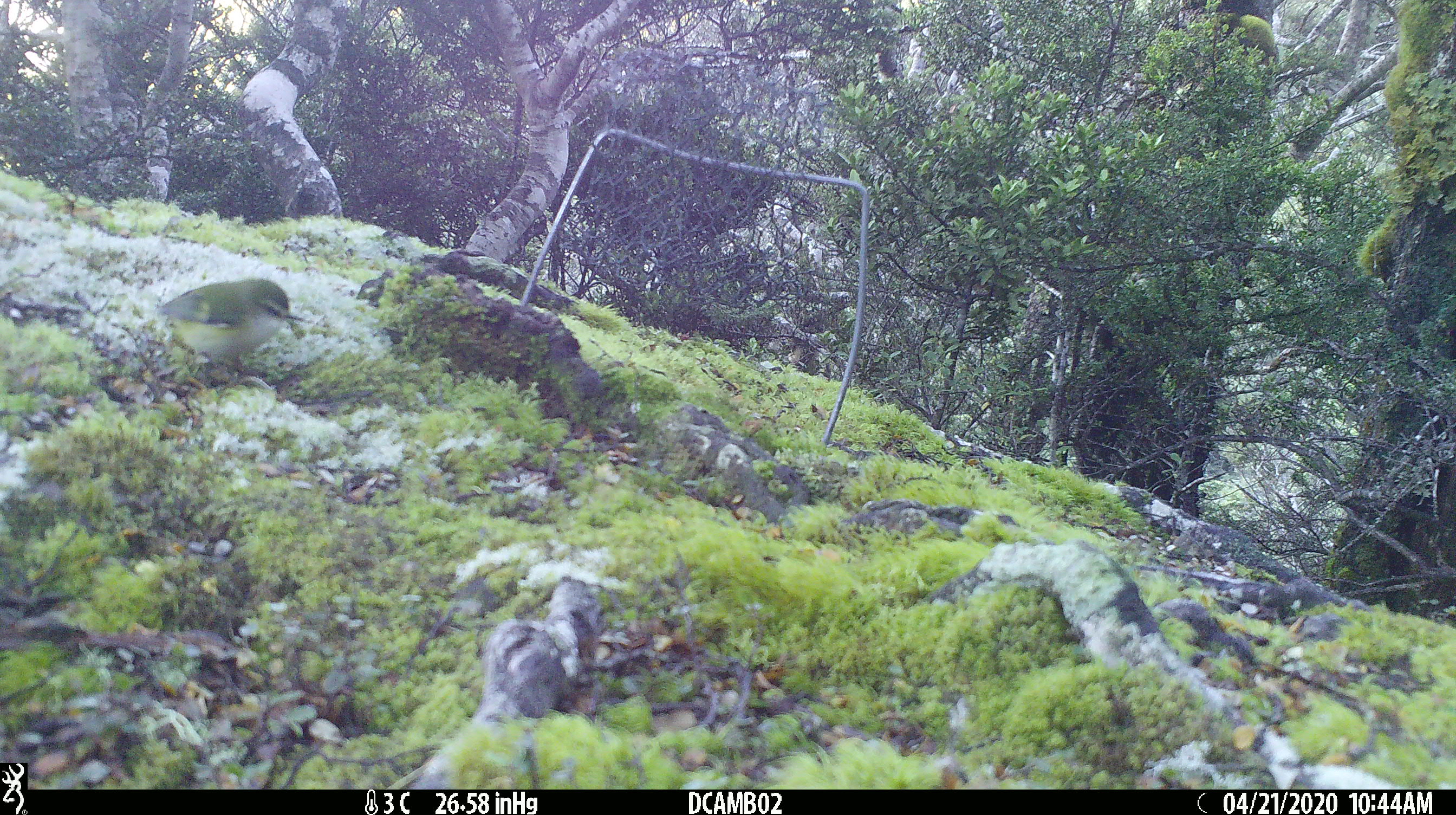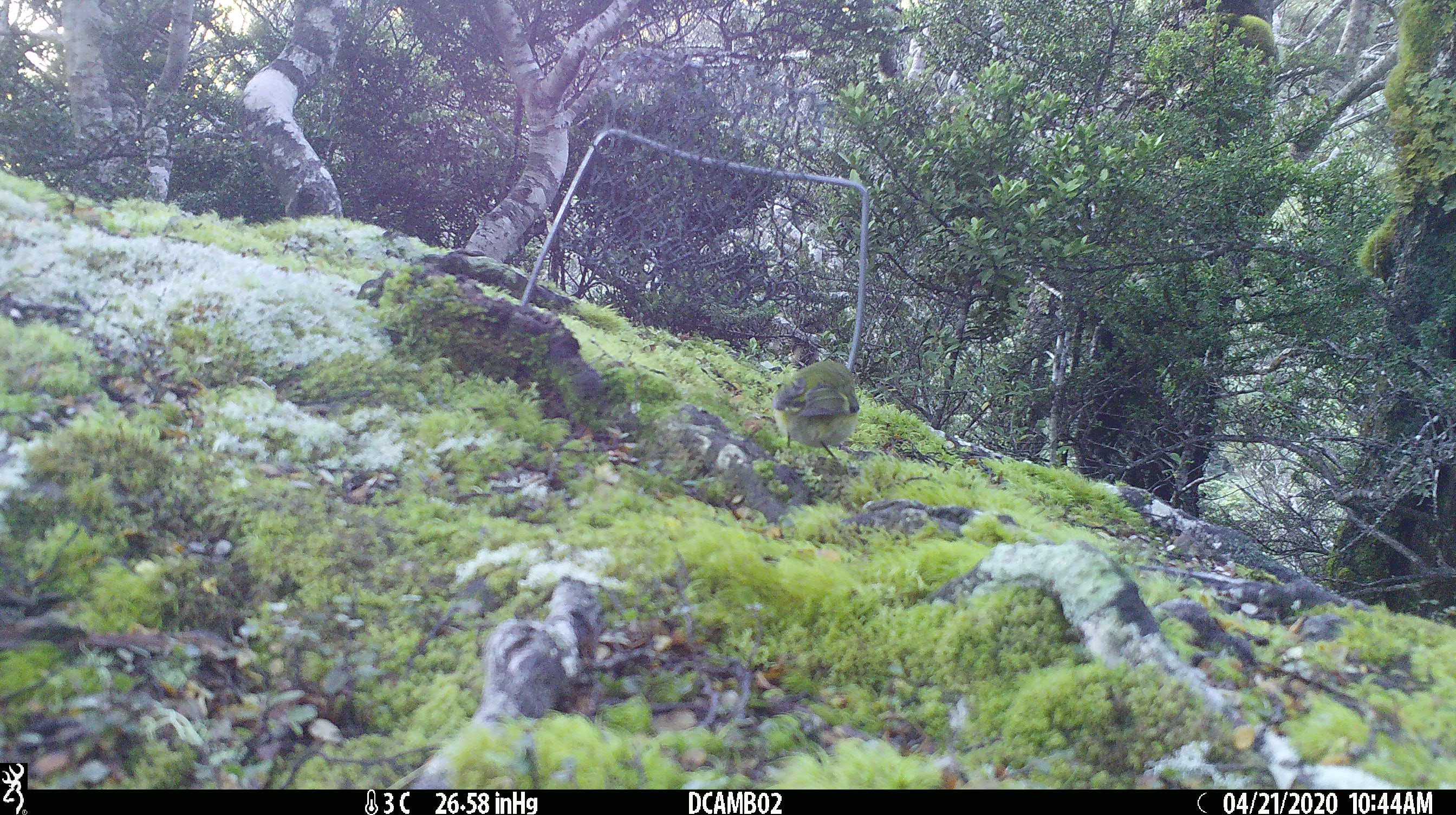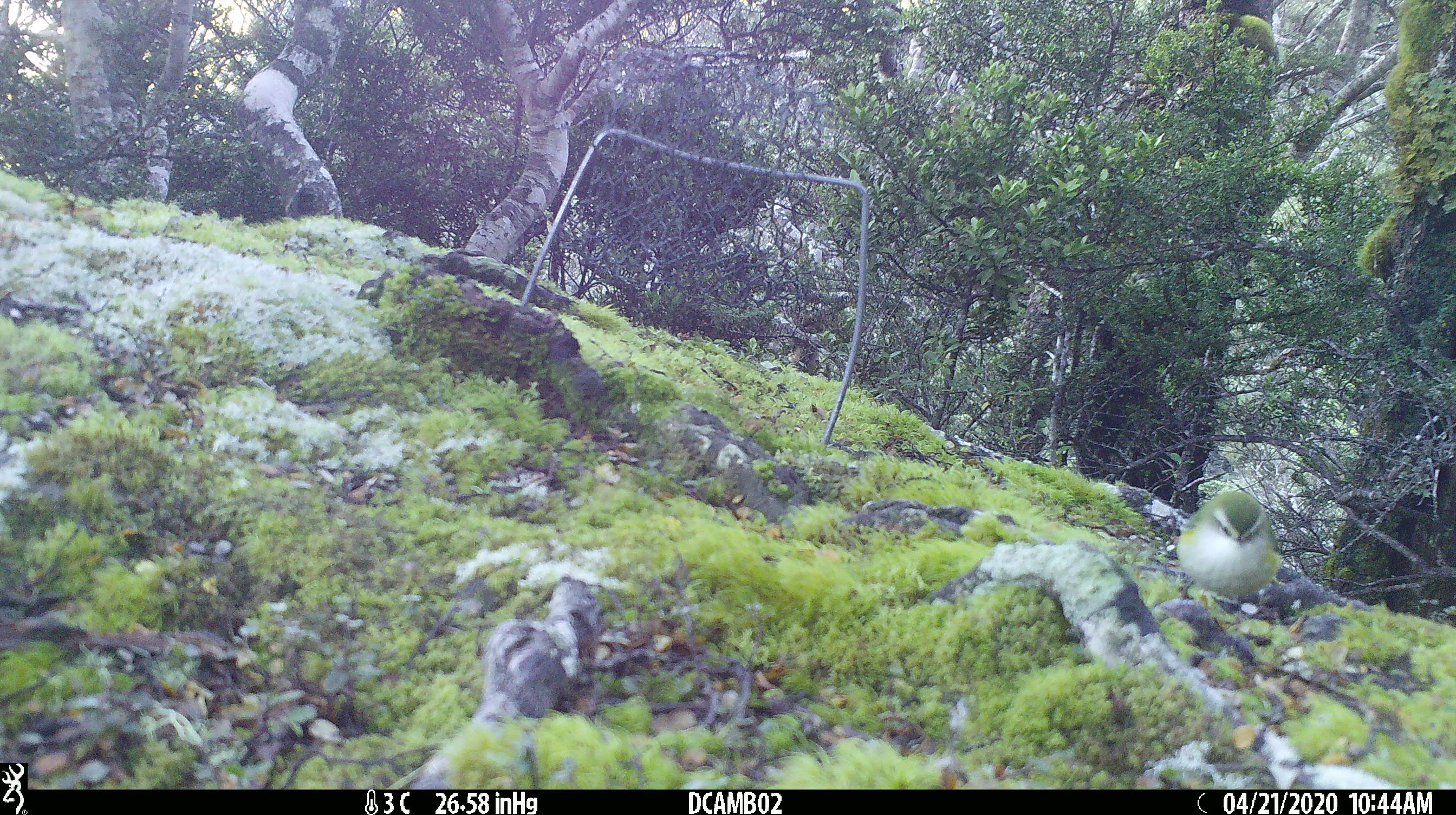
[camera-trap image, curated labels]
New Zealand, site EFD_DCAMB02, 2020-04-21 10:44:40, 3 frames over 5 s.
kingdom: Animalia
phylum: Chordata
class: Aves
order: Passeriformes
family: Acanthisittidae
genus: Acanthisitta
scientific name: Acanthisitta chloris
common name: rifleman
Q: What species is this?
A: Rifleman (Acanthisitta chloris).